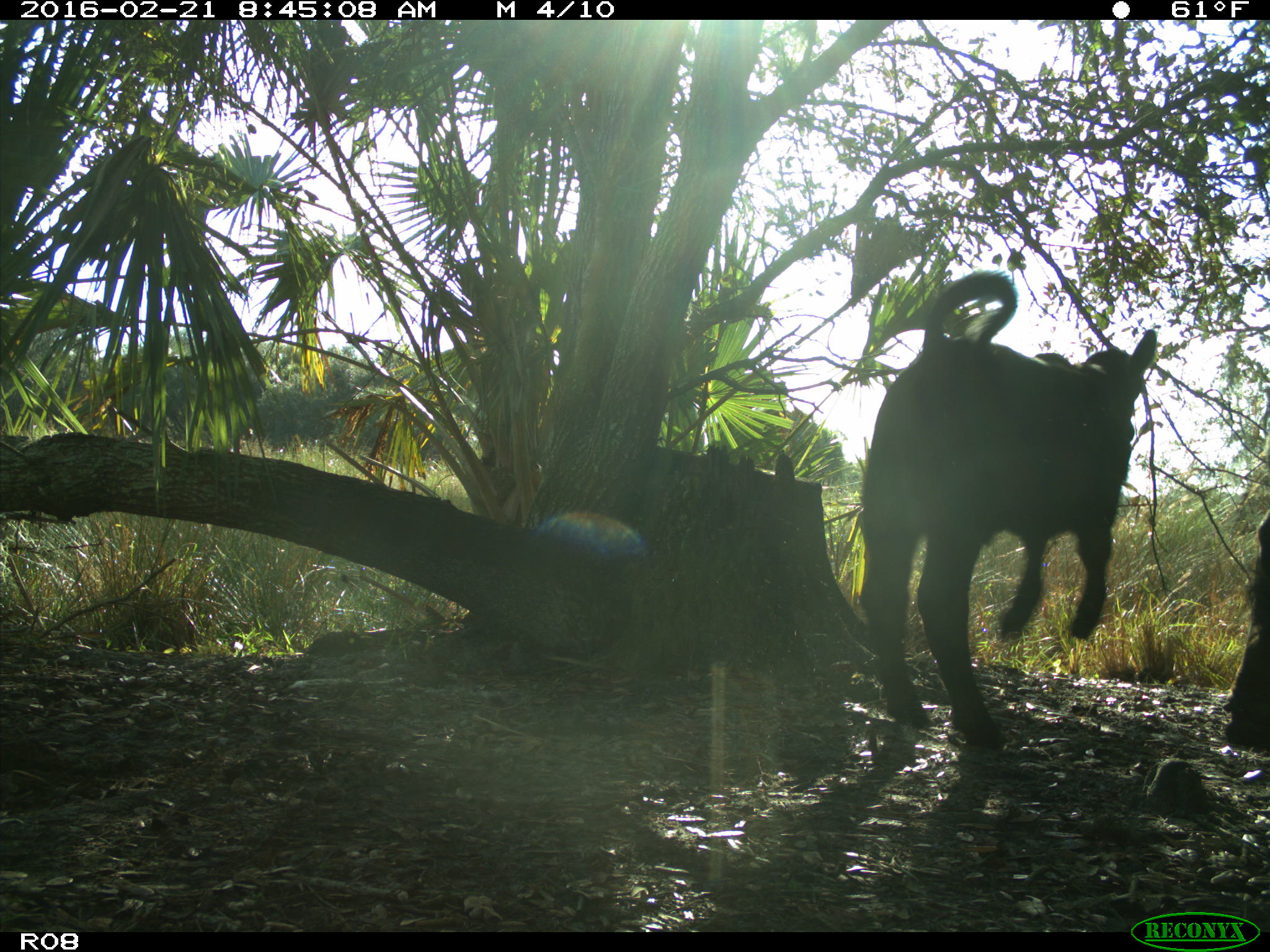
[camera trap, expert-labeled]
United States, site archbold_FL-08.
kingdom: Animalia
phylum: Chordata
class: Mammalia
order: Artiodactyla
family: Bovidae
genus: Bos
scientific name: Bos taurus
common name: domestic cow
Bos taurus (domestic cow).